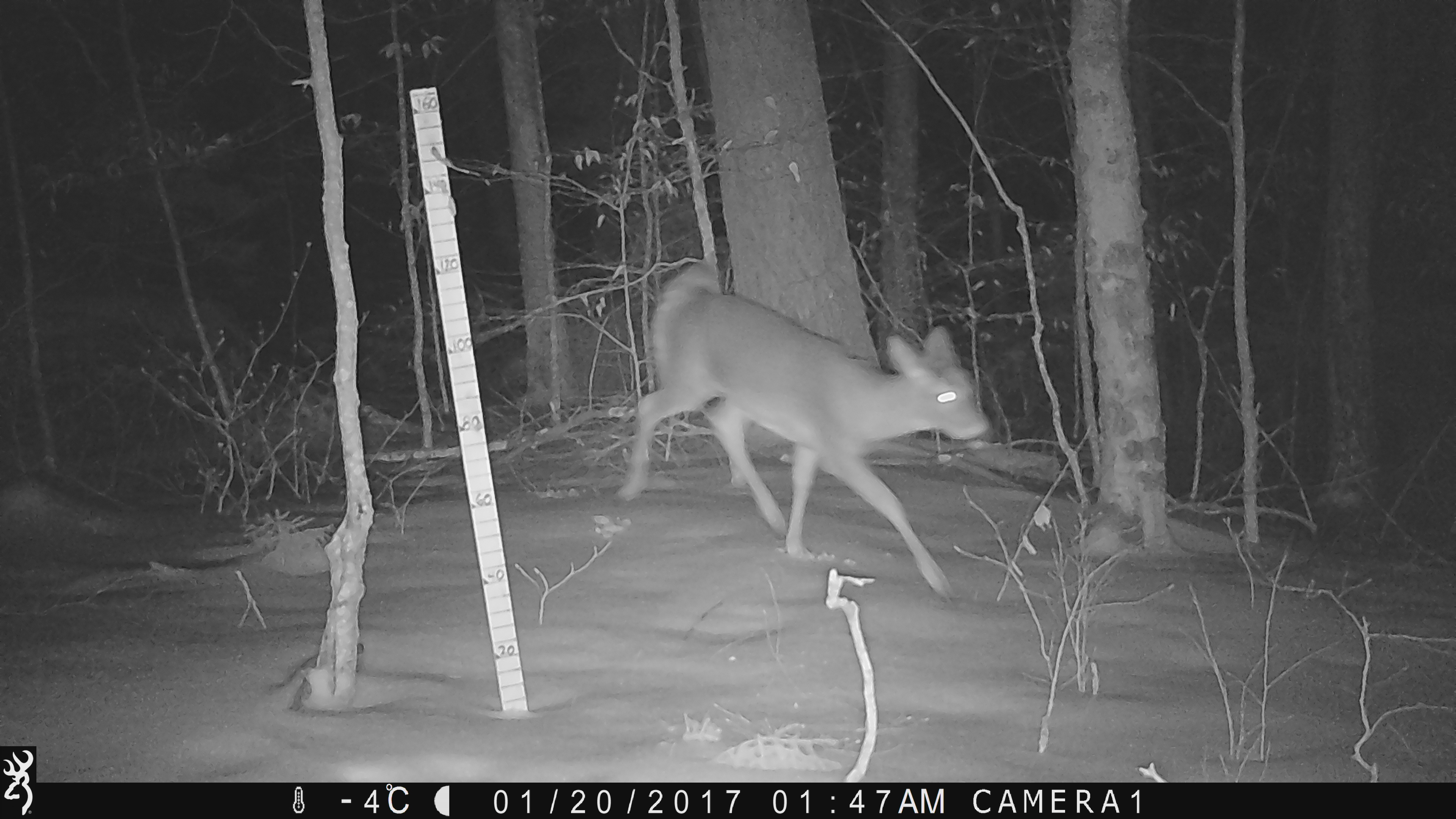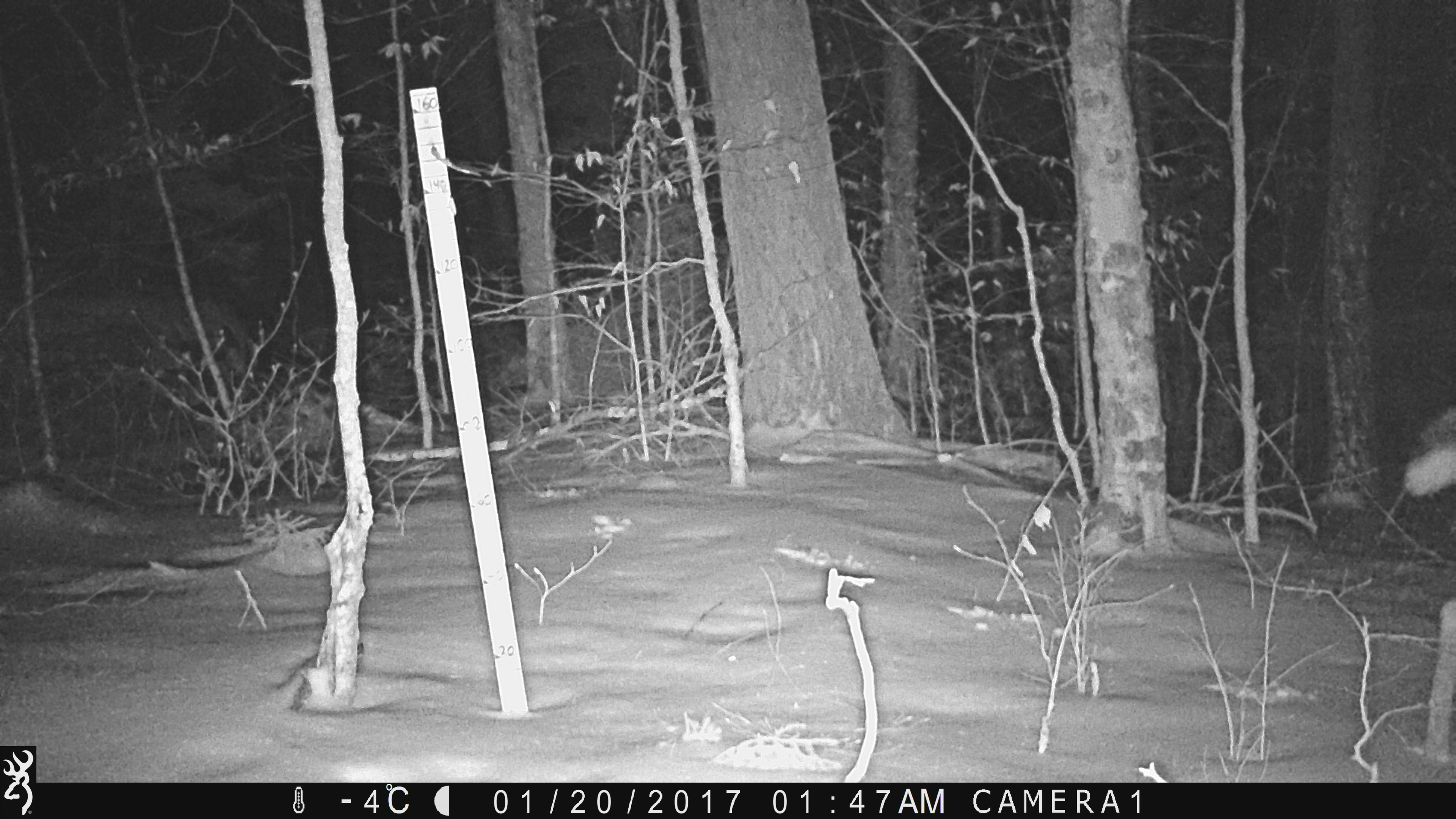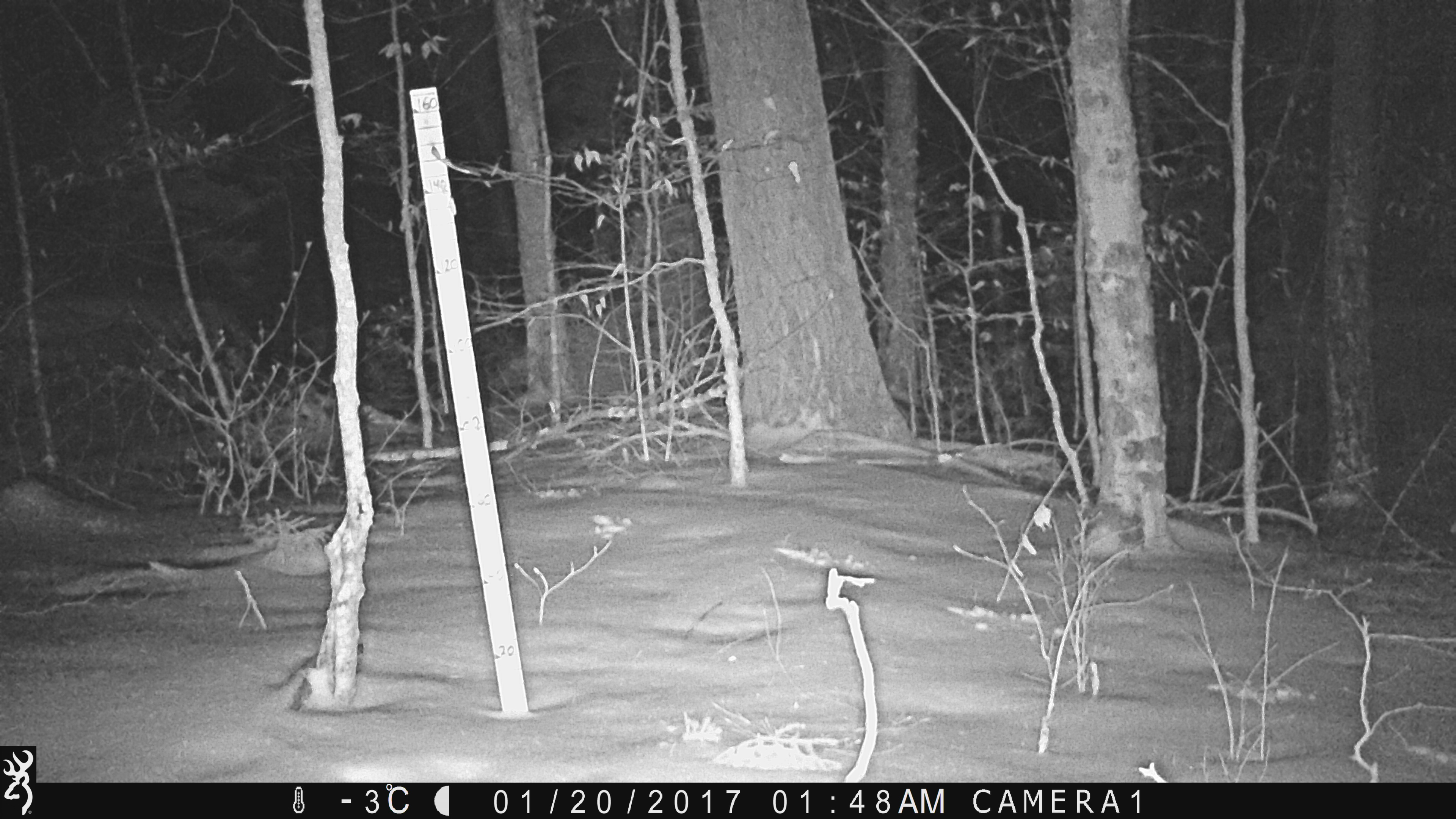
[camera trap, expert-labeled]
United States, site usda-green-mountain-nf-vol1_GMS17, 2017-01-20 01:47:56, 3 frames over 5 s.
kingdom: Animalia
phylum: Chordata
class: Mammalia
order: Artiodactyla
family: Cervidae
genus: Odocoileus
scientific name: Odocoileus virginianus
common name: white-tailed deer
White-tailed deer (Odocoileus virginianus).